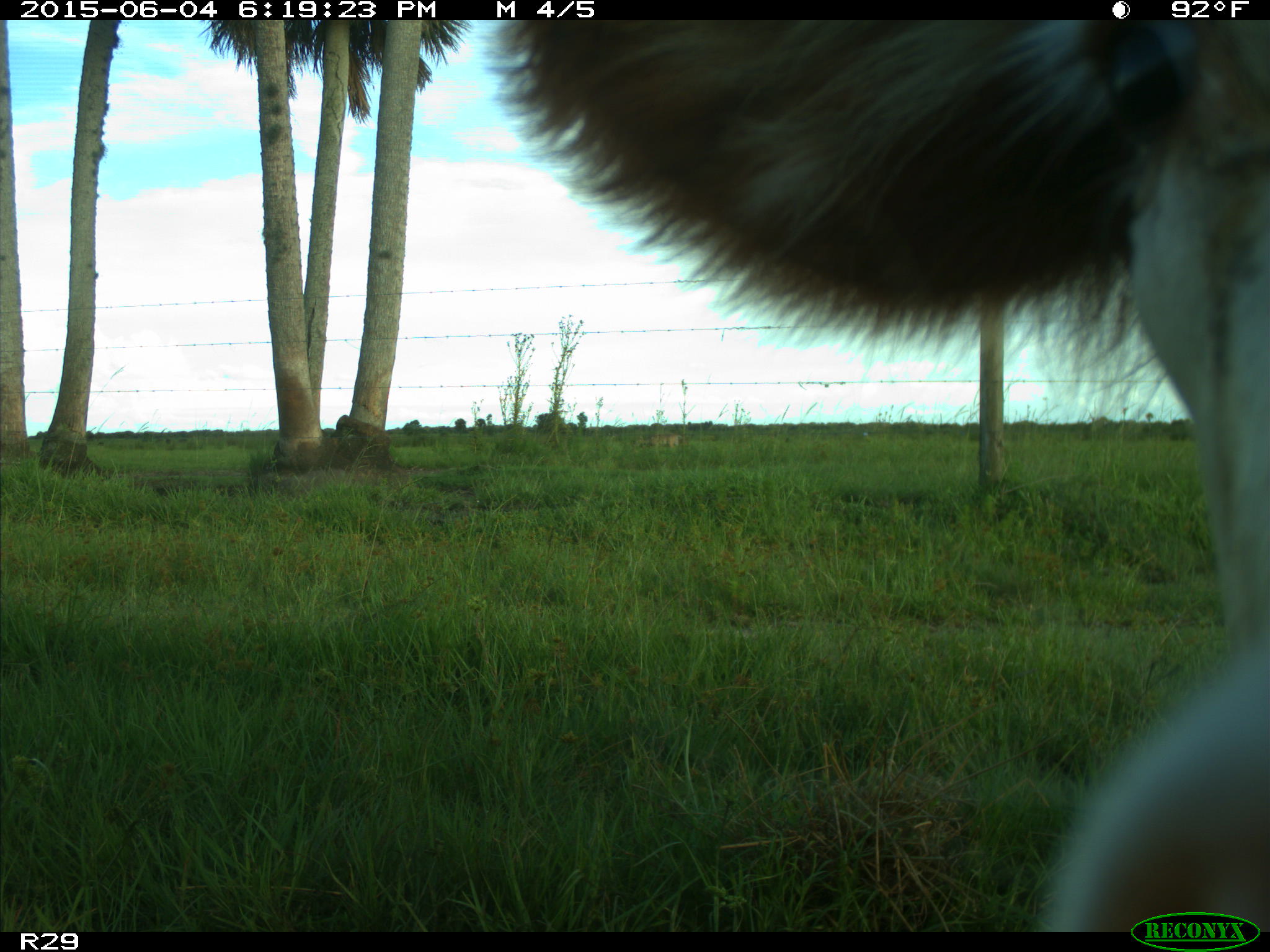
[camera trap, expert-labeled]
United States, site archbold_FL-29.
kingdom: Animalia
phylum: Chordata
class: Mammalia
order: Artiodactyla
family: Bovidae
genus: Bos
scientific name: Bos taurus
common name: domestic cow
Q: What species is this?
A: Bos taurus (domestic cow).